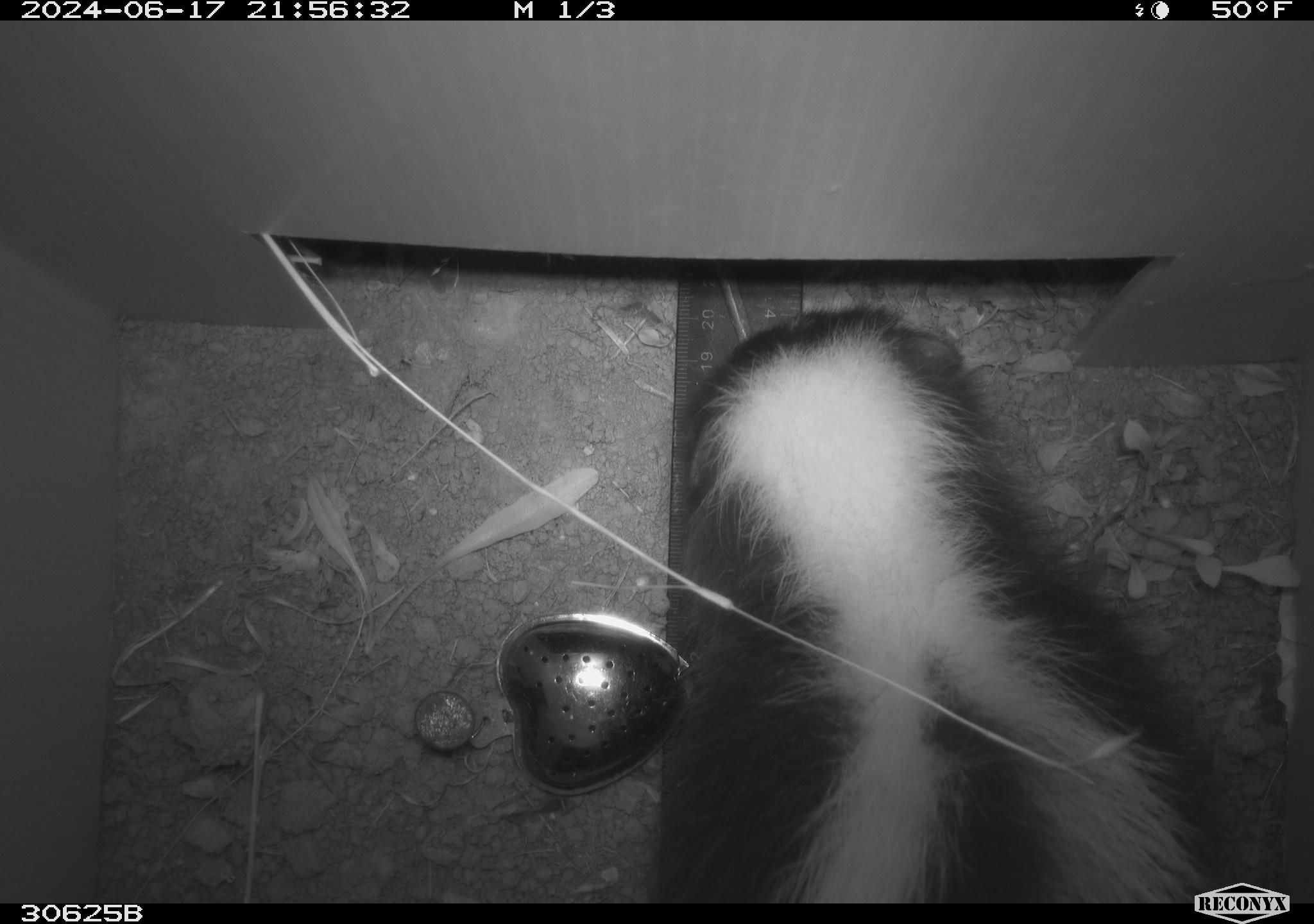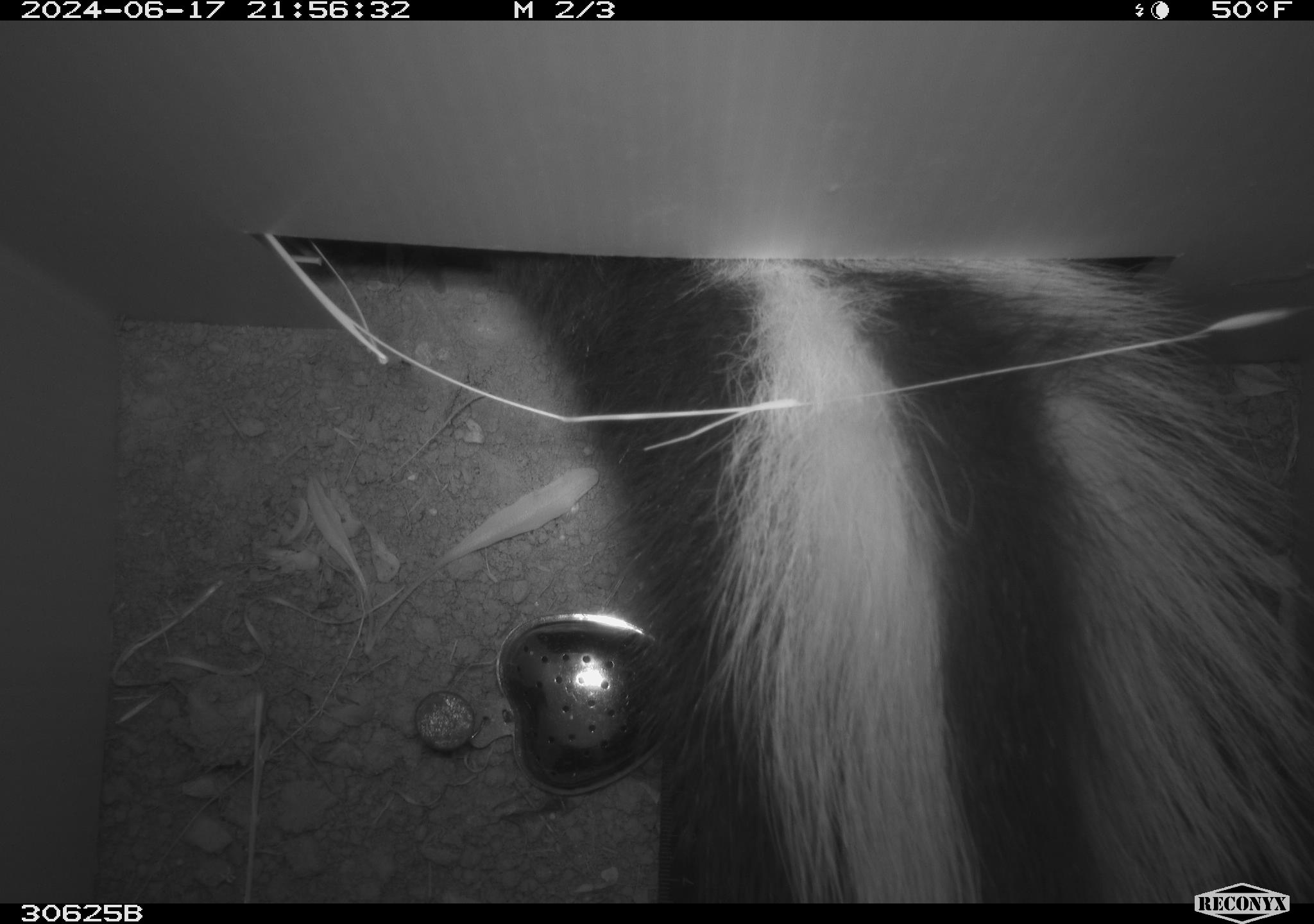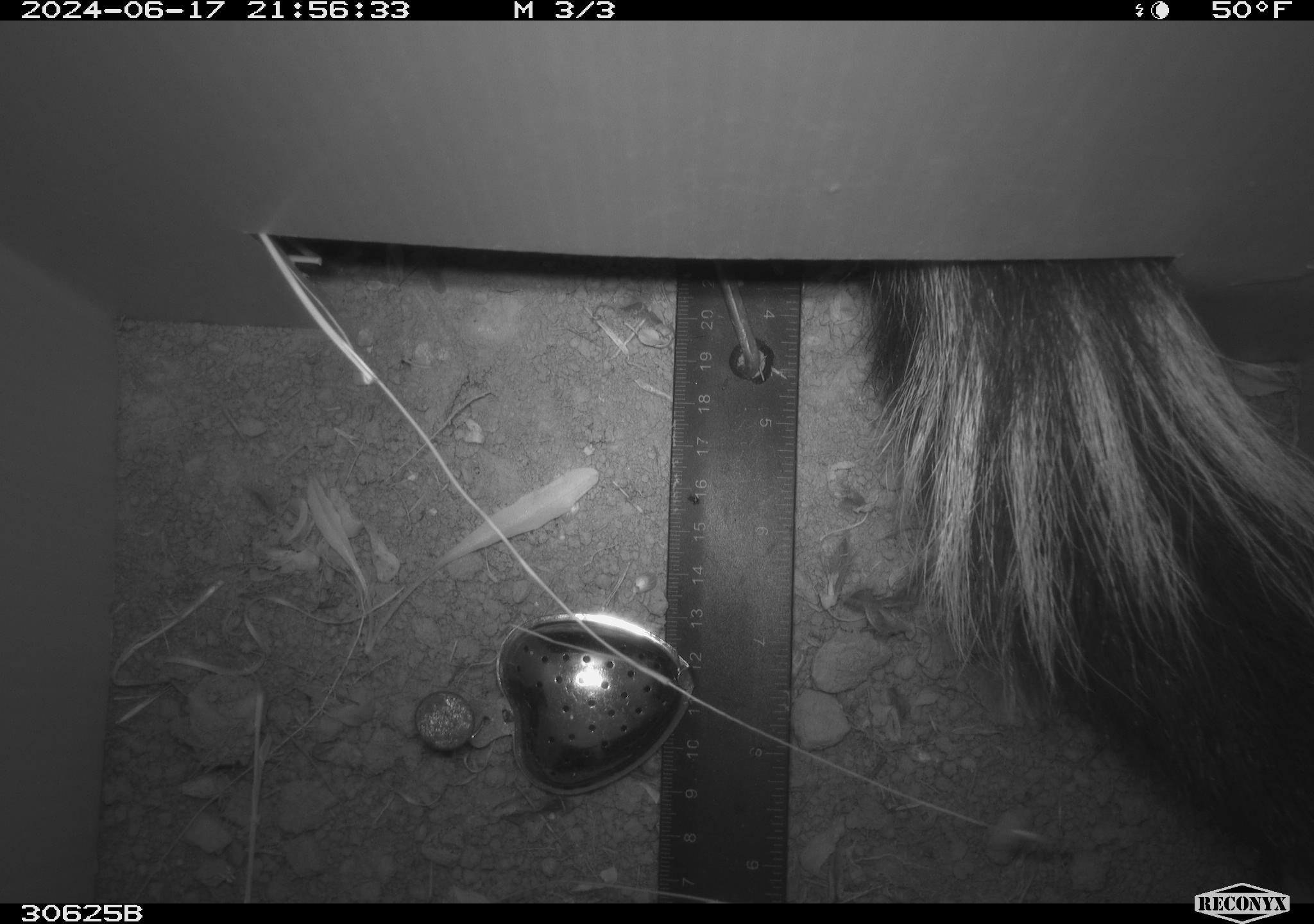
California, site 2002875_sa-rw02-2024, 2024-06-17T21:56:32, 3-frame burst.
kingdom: Animalia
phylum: Chordata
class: Mammalia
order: Carnivora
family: Mephitidae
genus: Mephitis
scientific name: Mephitis mephitis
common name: striped skunk